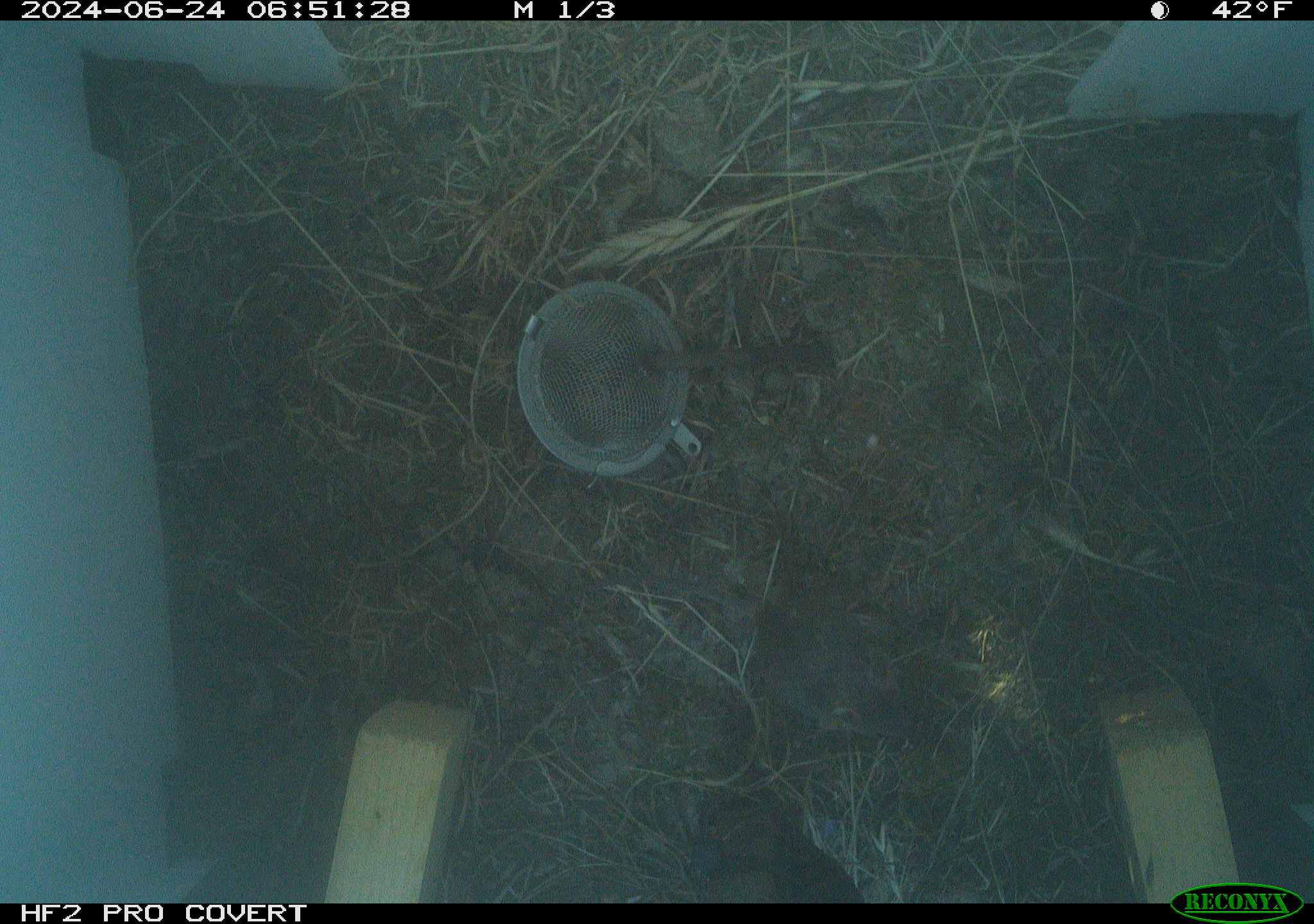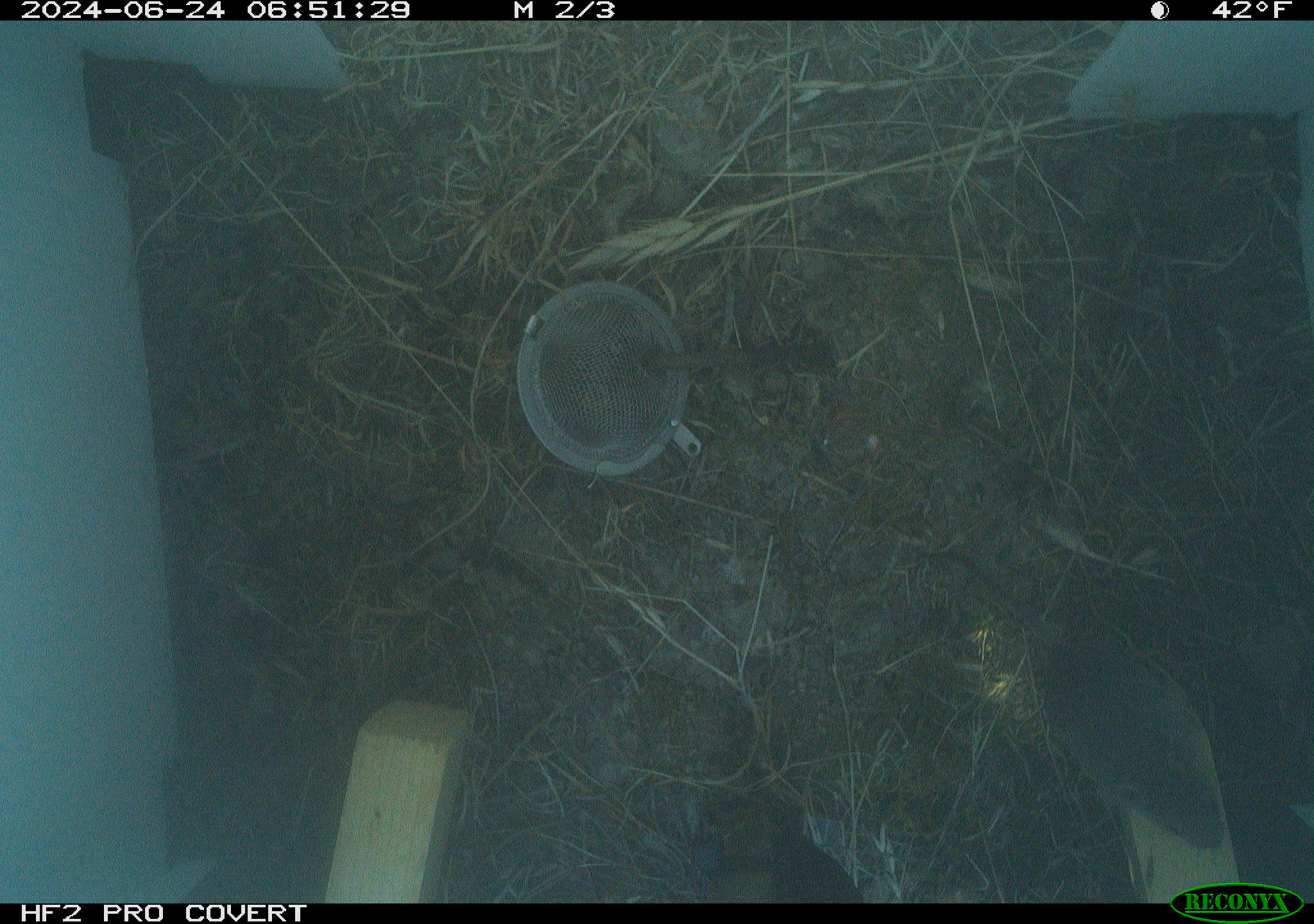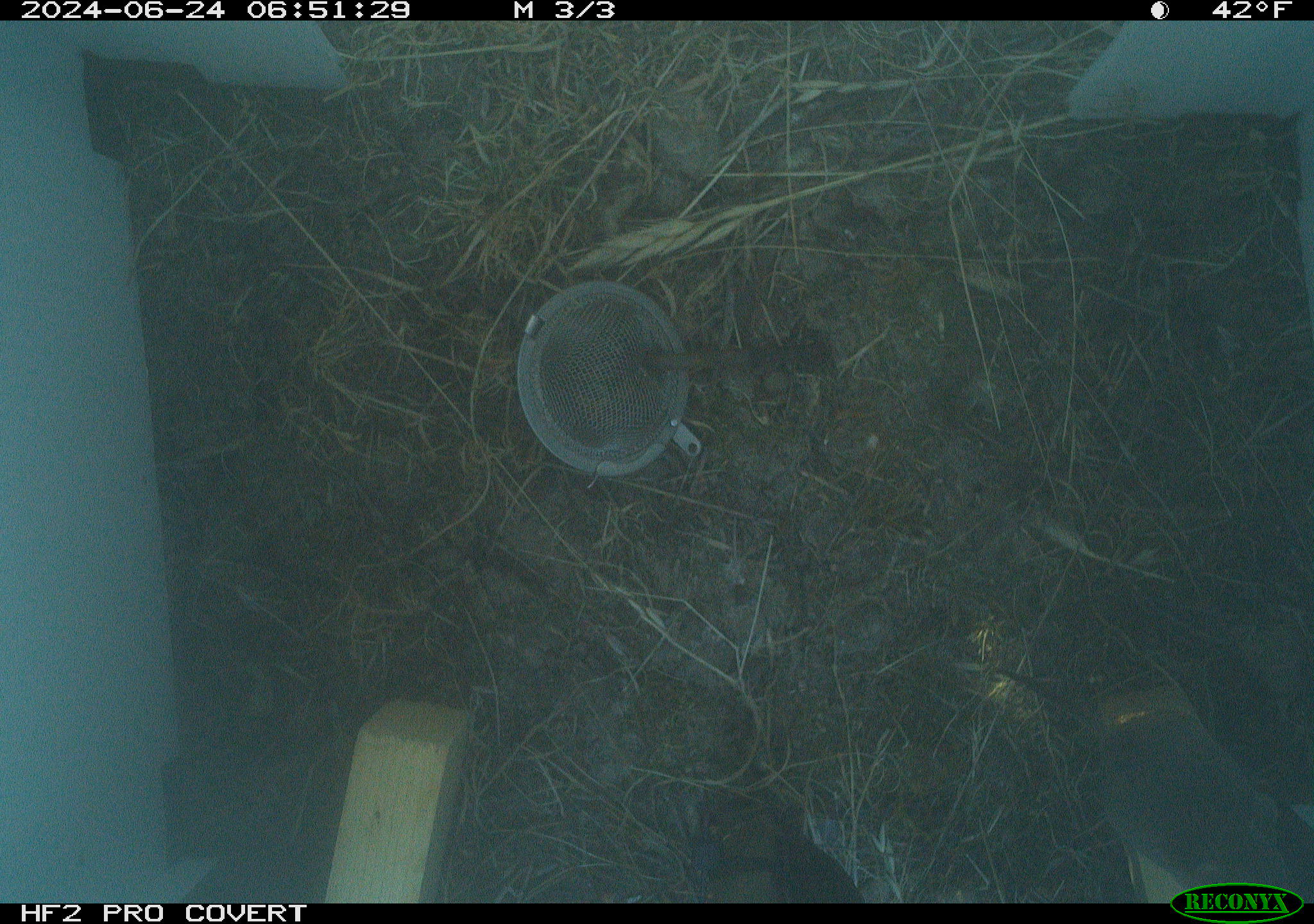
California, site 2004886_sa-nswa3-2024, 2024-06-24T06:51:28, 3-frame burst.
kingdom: Animalia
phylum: Chordata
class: Mammalia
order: Rodentia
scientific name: Rodentia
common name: rodent